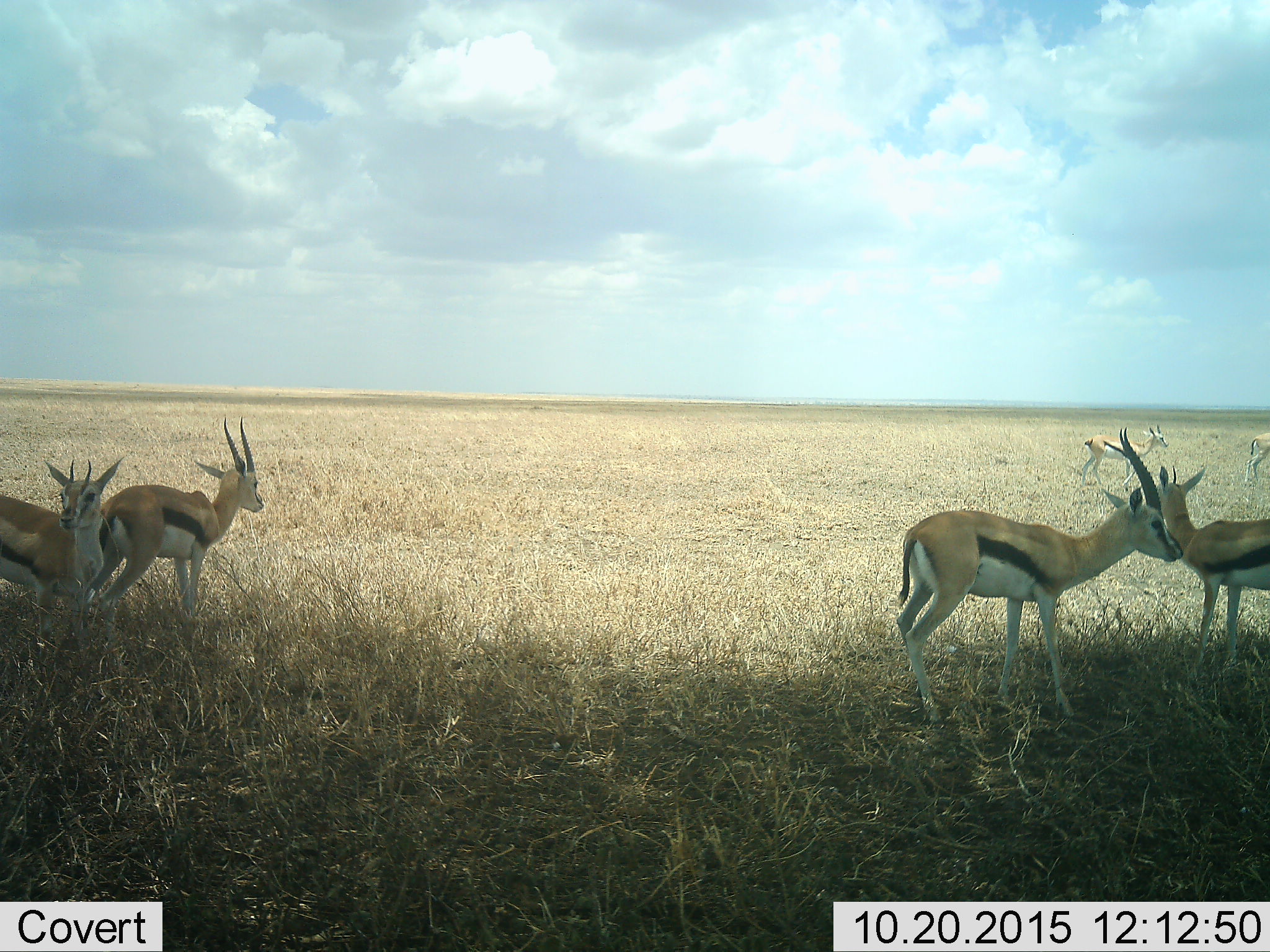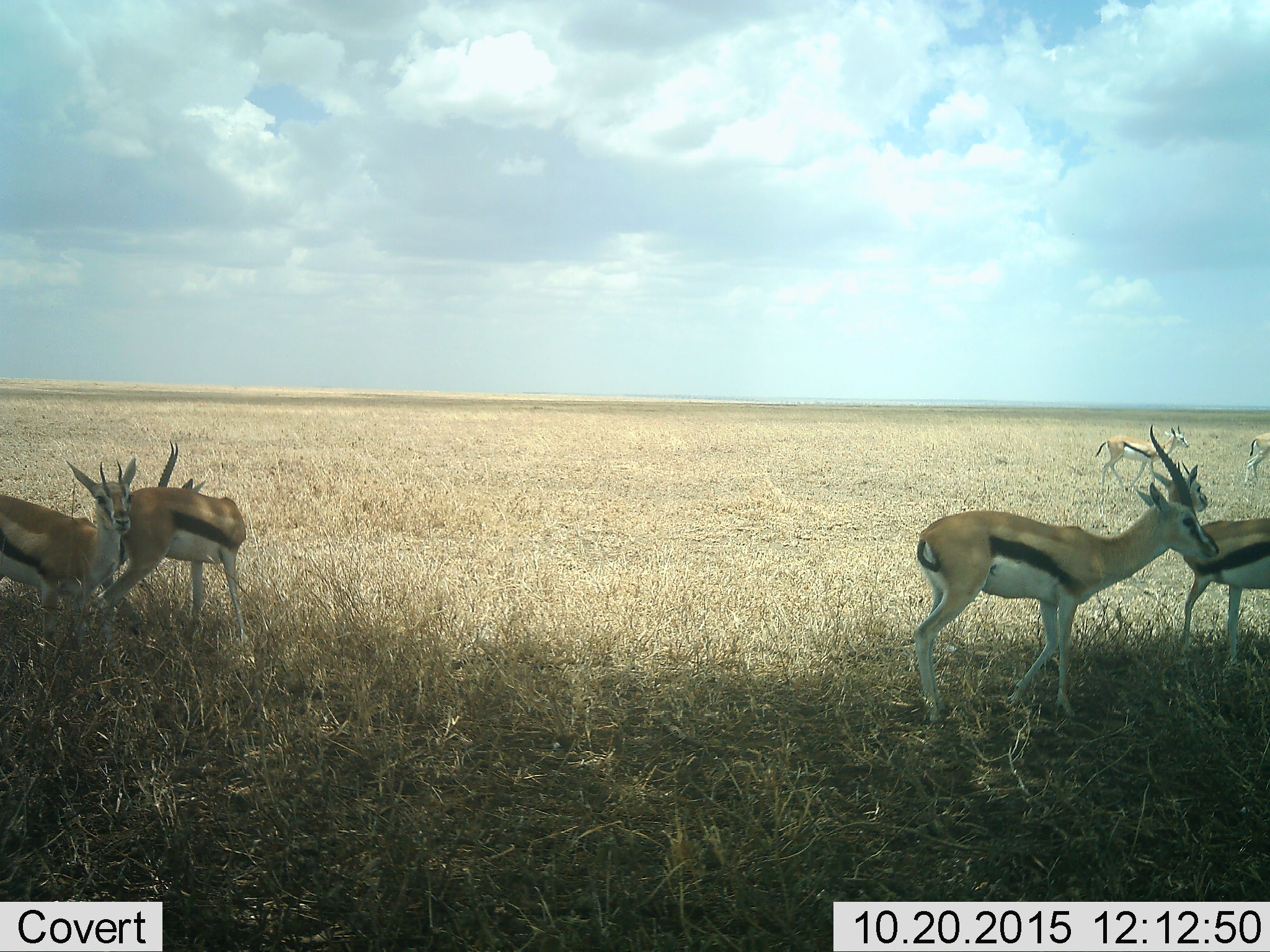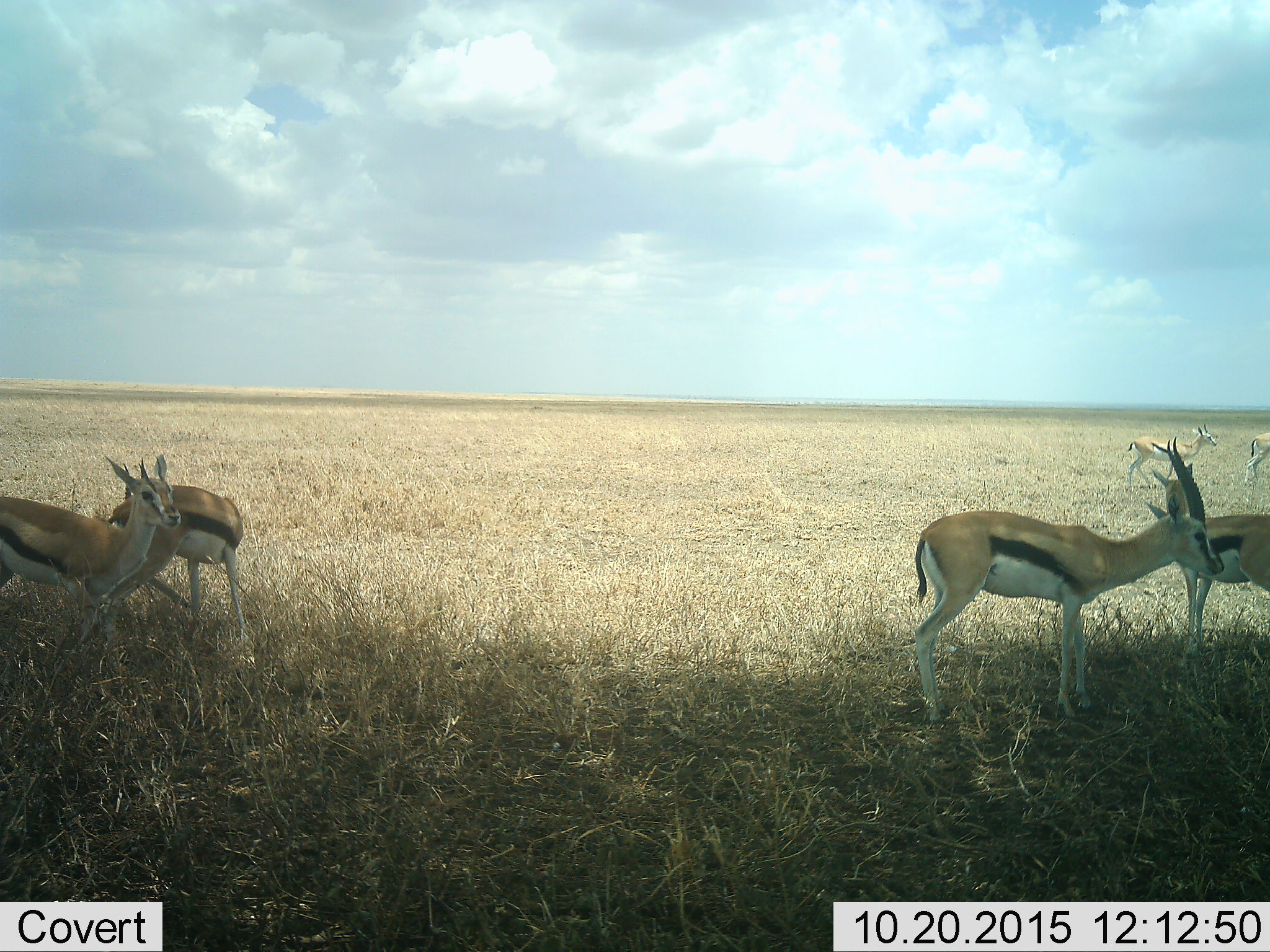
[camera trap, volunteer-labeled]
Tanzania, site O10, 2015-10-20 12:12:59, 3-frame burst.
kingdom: Animalia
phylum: Chordata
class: Mammalia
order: Artiodactyla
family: Bovidae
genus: Eudorcas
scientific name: Eudorcas thomsonii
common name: thomson's gazelle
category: gazellethomsons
Gazellethomsons (thomson's gazelle) (Eudorcas thomsonii), count 6. Behavior (volunteer vote fractions): standing 67%, resting 0%, moving 78%, interacting 11%. Young present (vote fraction): 11%. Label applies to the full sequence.